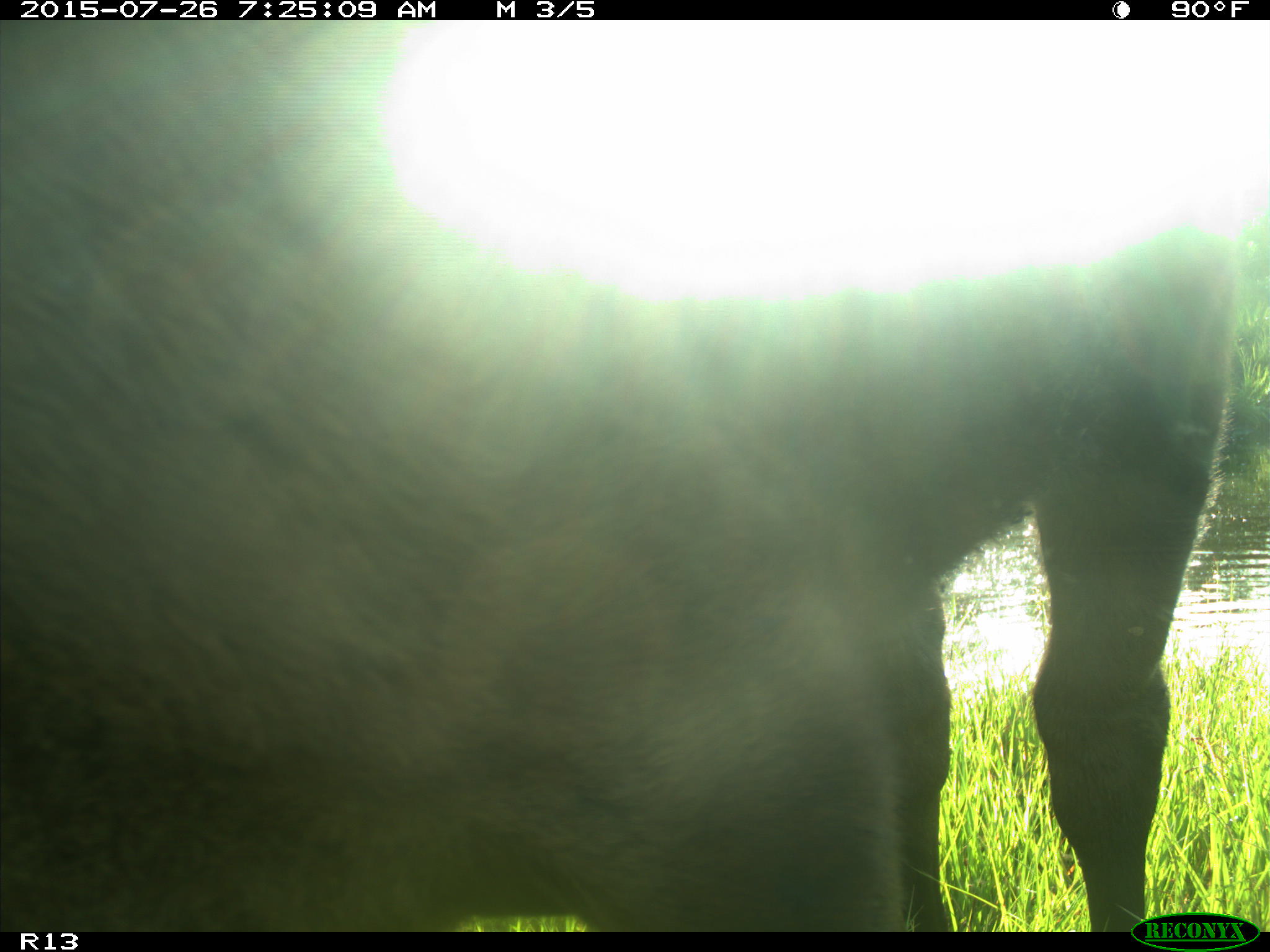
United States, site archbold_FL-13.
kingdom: Animalia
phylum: Chordata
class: Mammalia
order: Artiodactyla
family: Bovidae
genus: Bos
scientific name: Bos taurus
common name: domestic cow